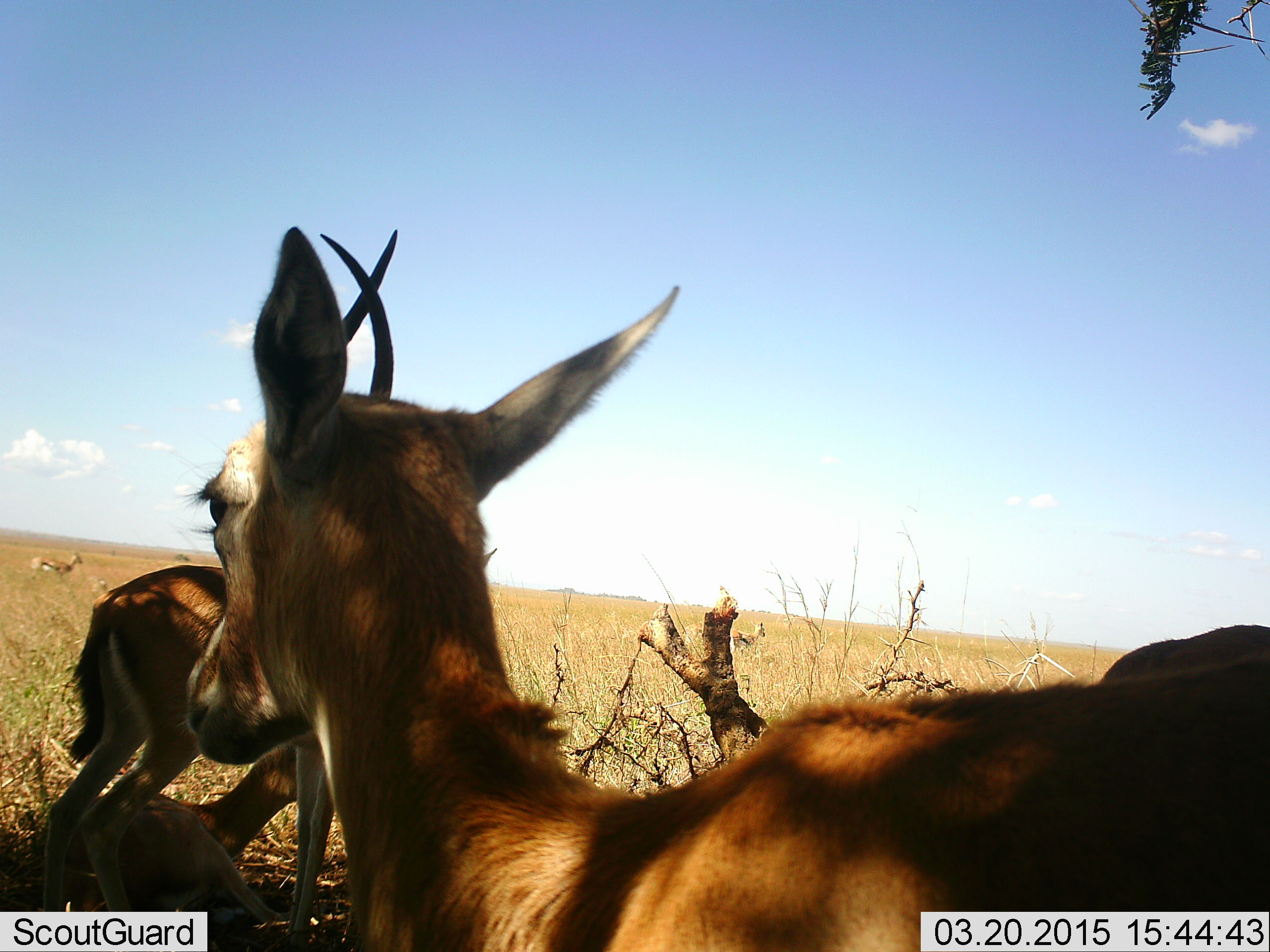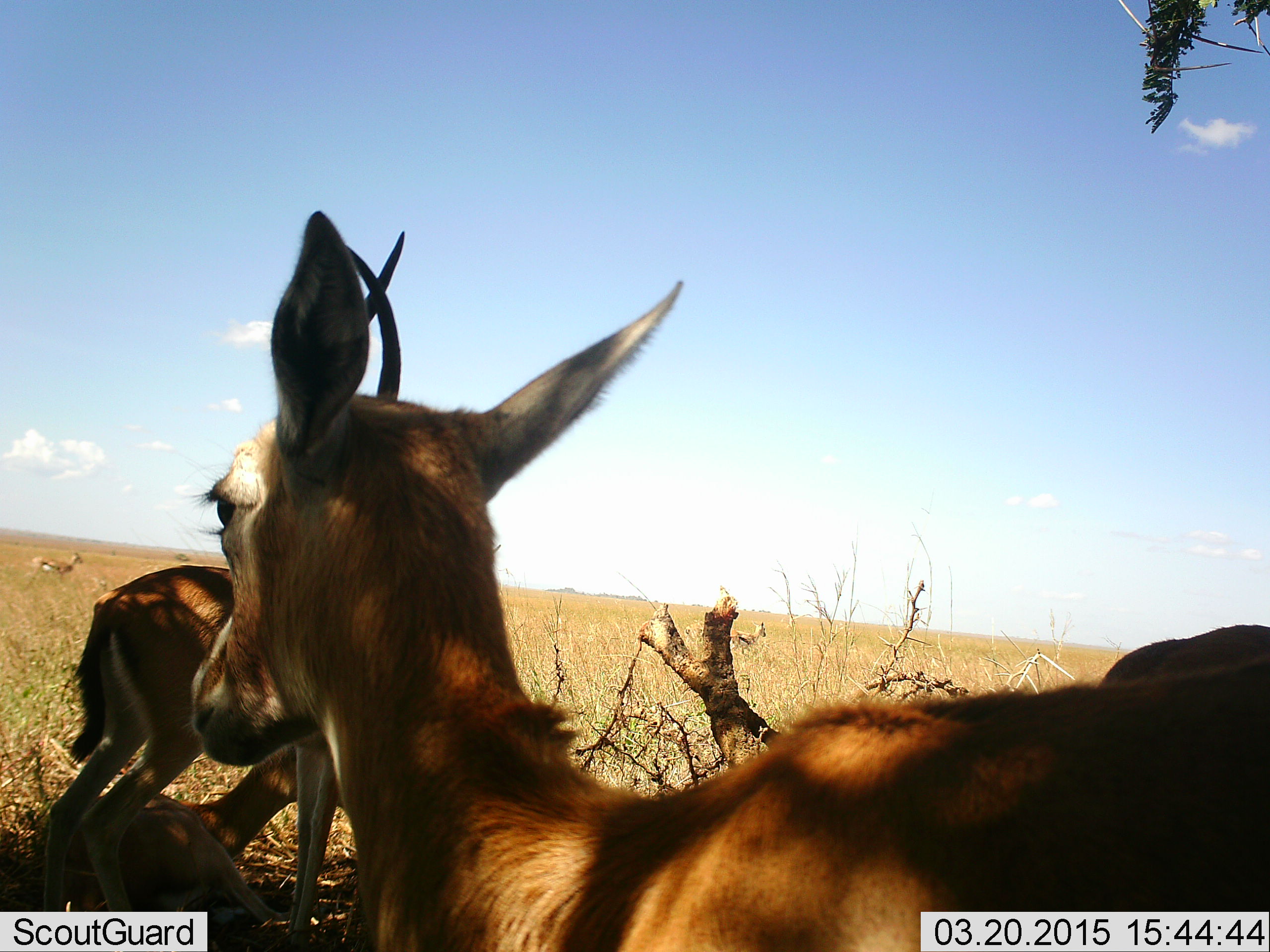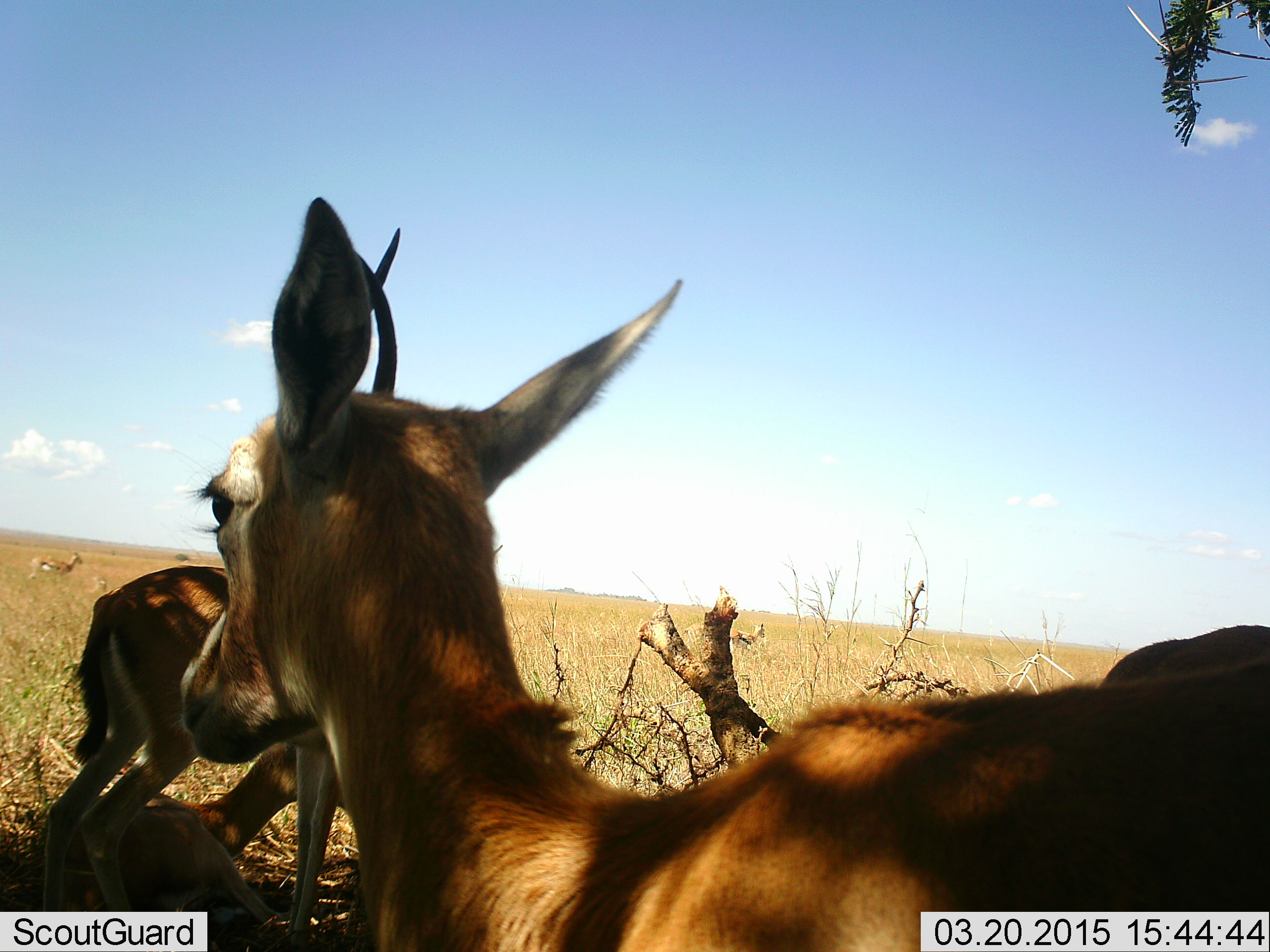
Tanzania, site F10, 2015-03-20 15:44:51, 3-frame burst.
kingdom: Animalia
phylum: Chordata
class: Mammalia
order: Artiodactyla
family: Bovidae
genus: Eudorcas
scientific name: Eudorcas thomsonii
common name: thomson's gazelle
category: gazellethomsons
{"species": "gazellethomsons (thomson's gazelle) (Eudorcas thomsonii)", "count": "4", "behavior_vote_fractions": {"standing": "100%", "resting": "40%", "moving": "0%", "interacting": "0%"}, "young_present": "10%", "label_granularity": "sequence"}